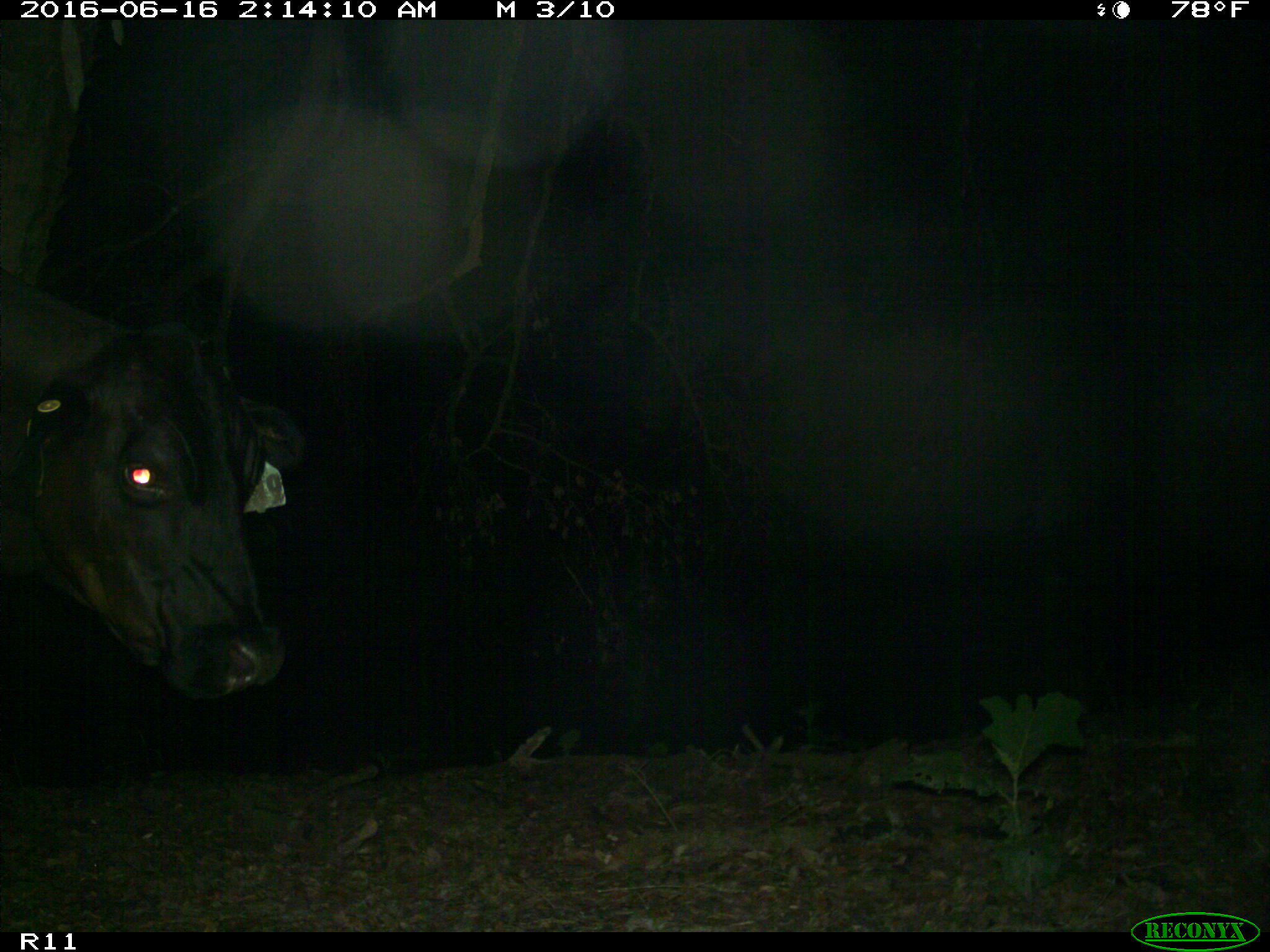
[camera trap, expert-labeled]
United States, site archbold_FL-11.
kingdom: Animalia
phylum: Chordata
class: Mammalia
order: Artiodactyla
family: Bovidae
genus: Bos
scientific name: Bos taurus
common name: domestic cow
Bos taurus (domestic cow).